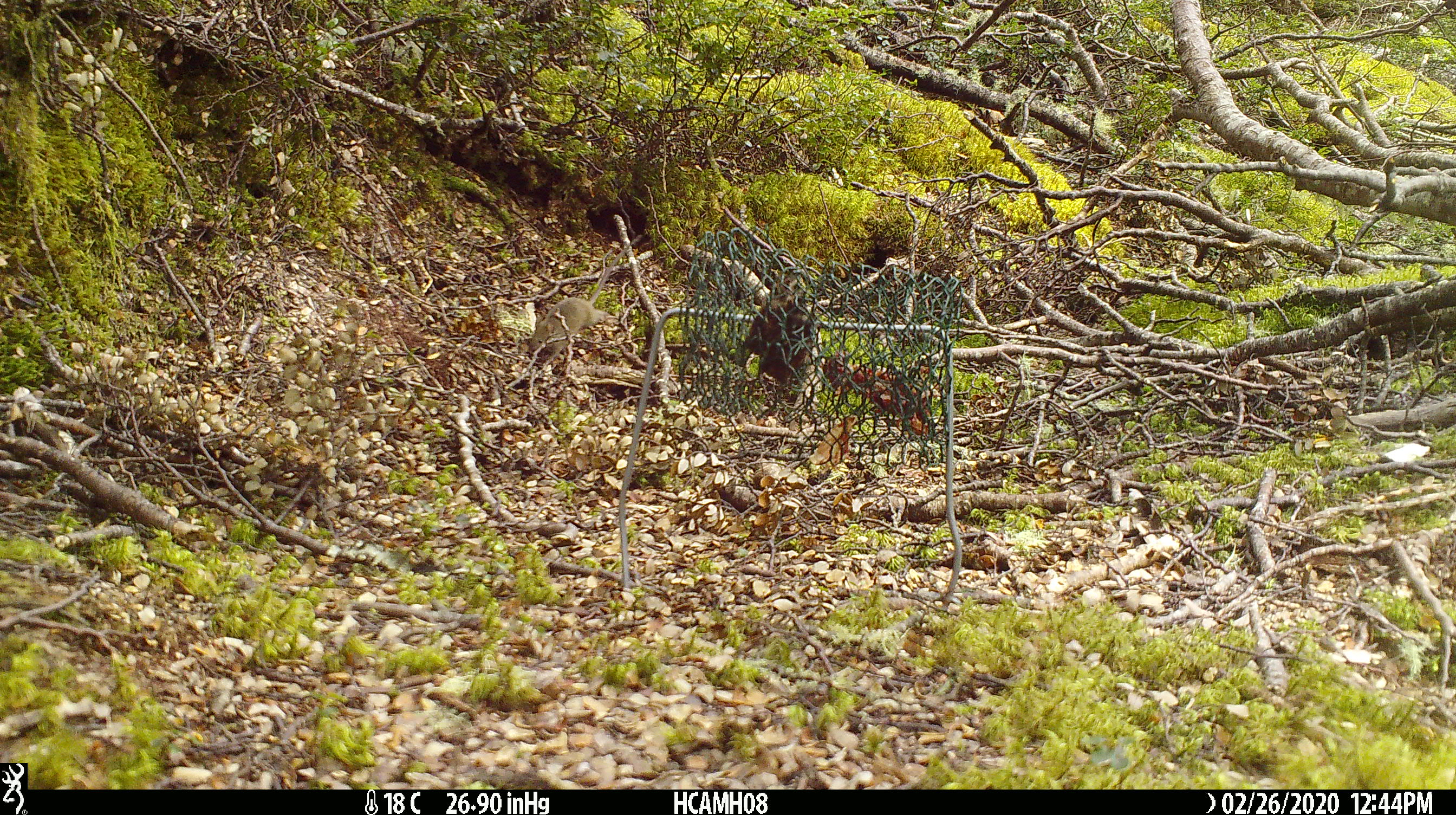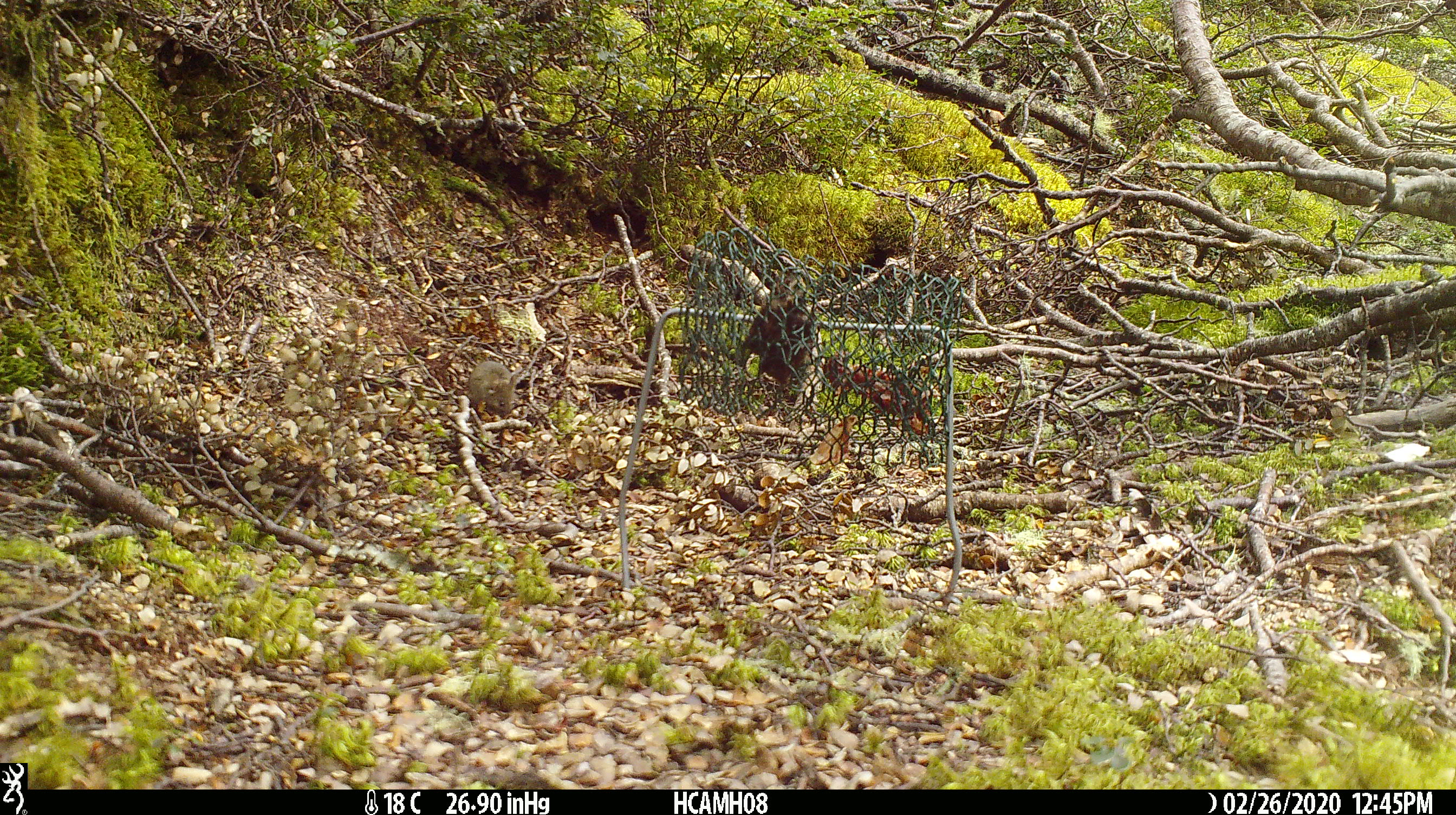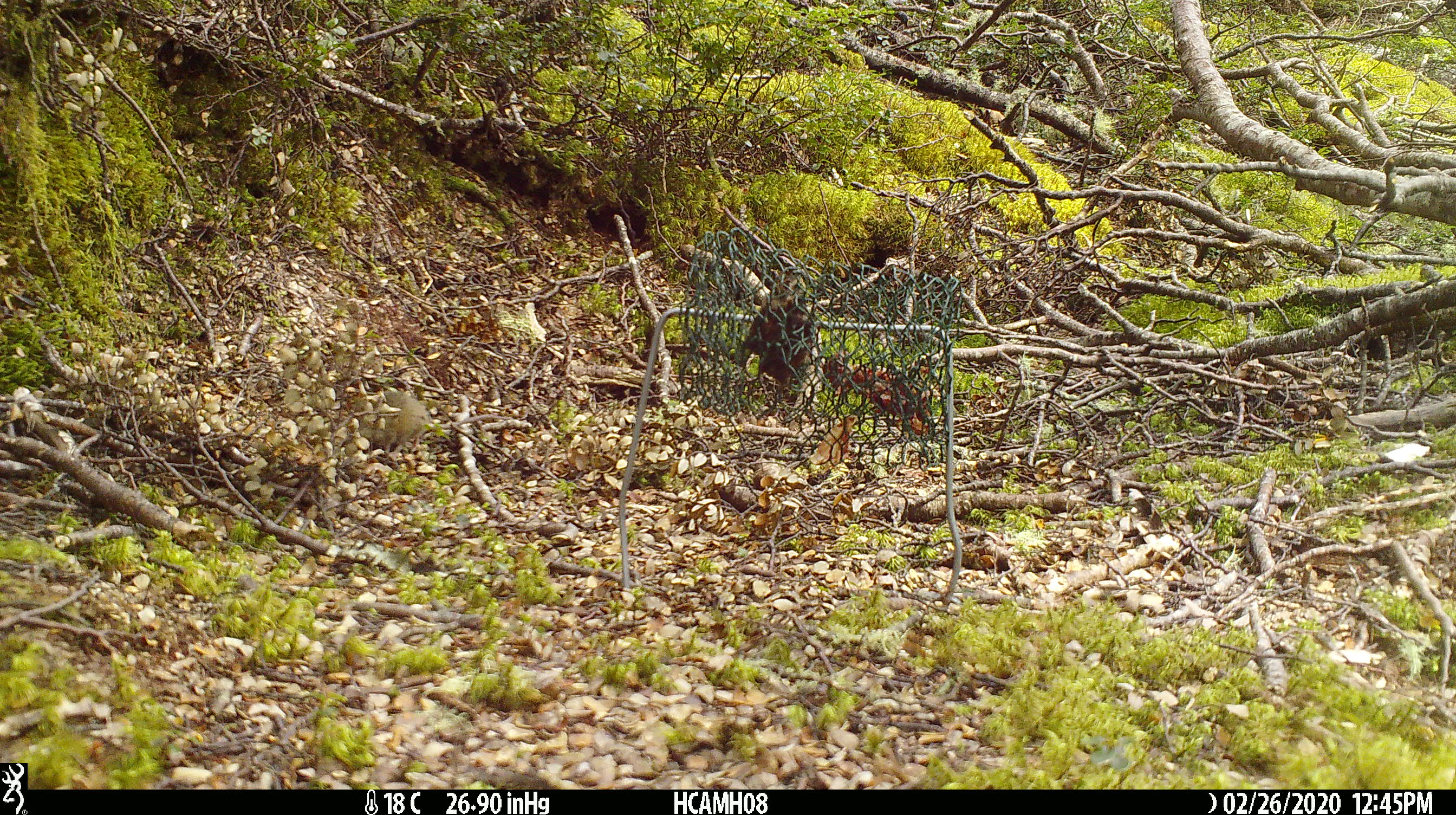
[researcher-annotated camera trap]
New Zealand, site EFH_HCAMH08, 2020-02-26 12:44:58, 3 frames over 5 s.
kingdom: Animalia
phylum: Chordata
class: Mammalia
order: Rodentia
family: Muridae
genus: Mus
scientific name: Mus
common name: mouse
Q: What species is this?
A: Mouse (Mus).